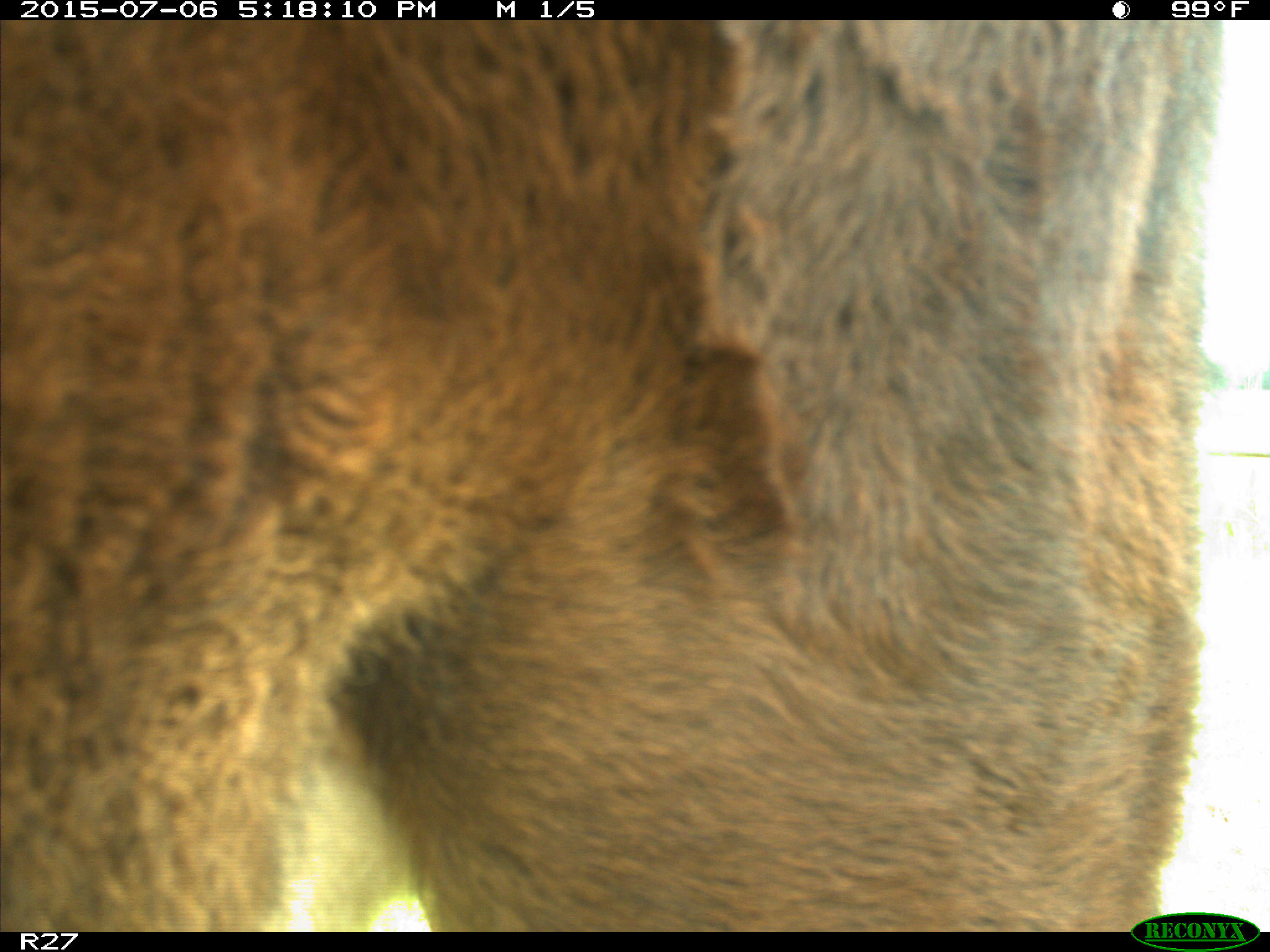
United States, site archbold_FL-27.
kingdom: Animalia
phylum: Chordata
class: Mammalia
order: Artiodactyla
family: Bovidae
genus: Bos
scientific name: Bos taurus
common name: domestic cow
Bos taurus (domestic cow).